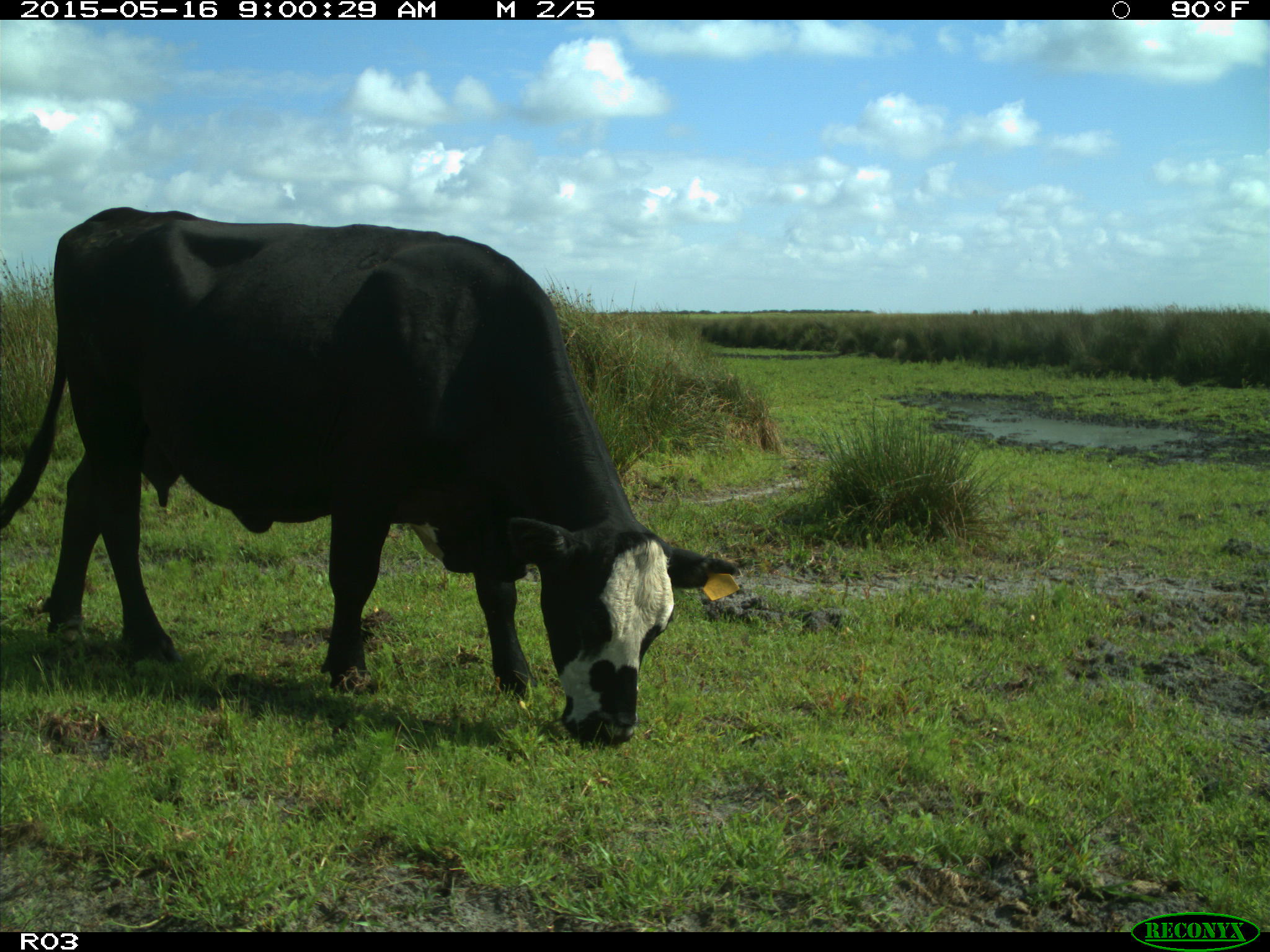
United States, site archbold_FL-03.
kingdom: Animalia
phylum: Chordata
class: Mammalia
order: Artiodactyla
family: Bovidae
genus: Bos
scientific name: Bos taurus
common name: domestic cow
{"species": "Bos taurus (domestic cow)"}